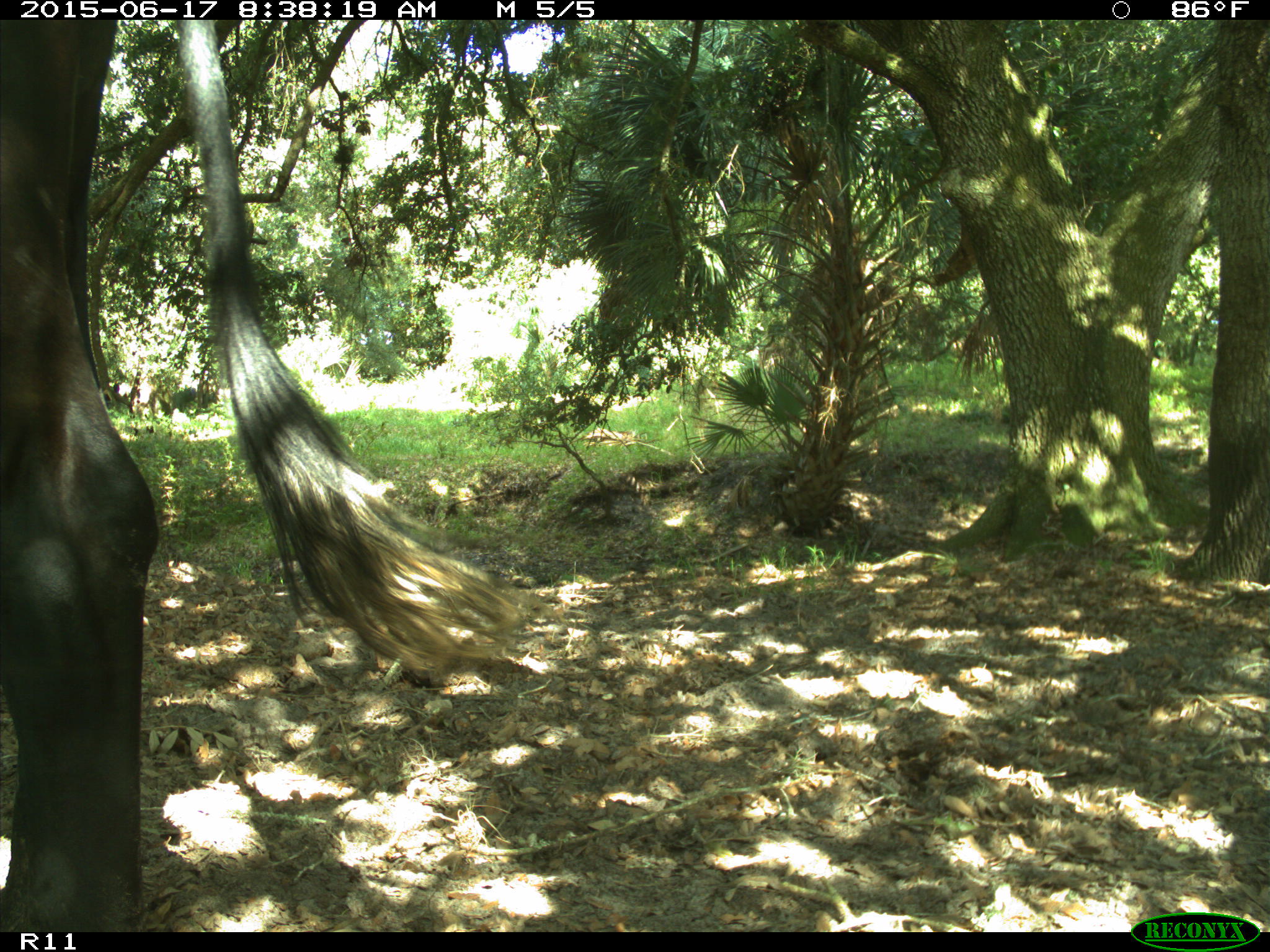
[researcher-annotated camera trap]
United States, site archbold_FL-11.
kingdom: Animalia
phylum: Chordata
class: Mammalia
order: Artiodactyla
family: Bovidae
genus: Bos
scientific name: Bos taurus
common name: domestic cow